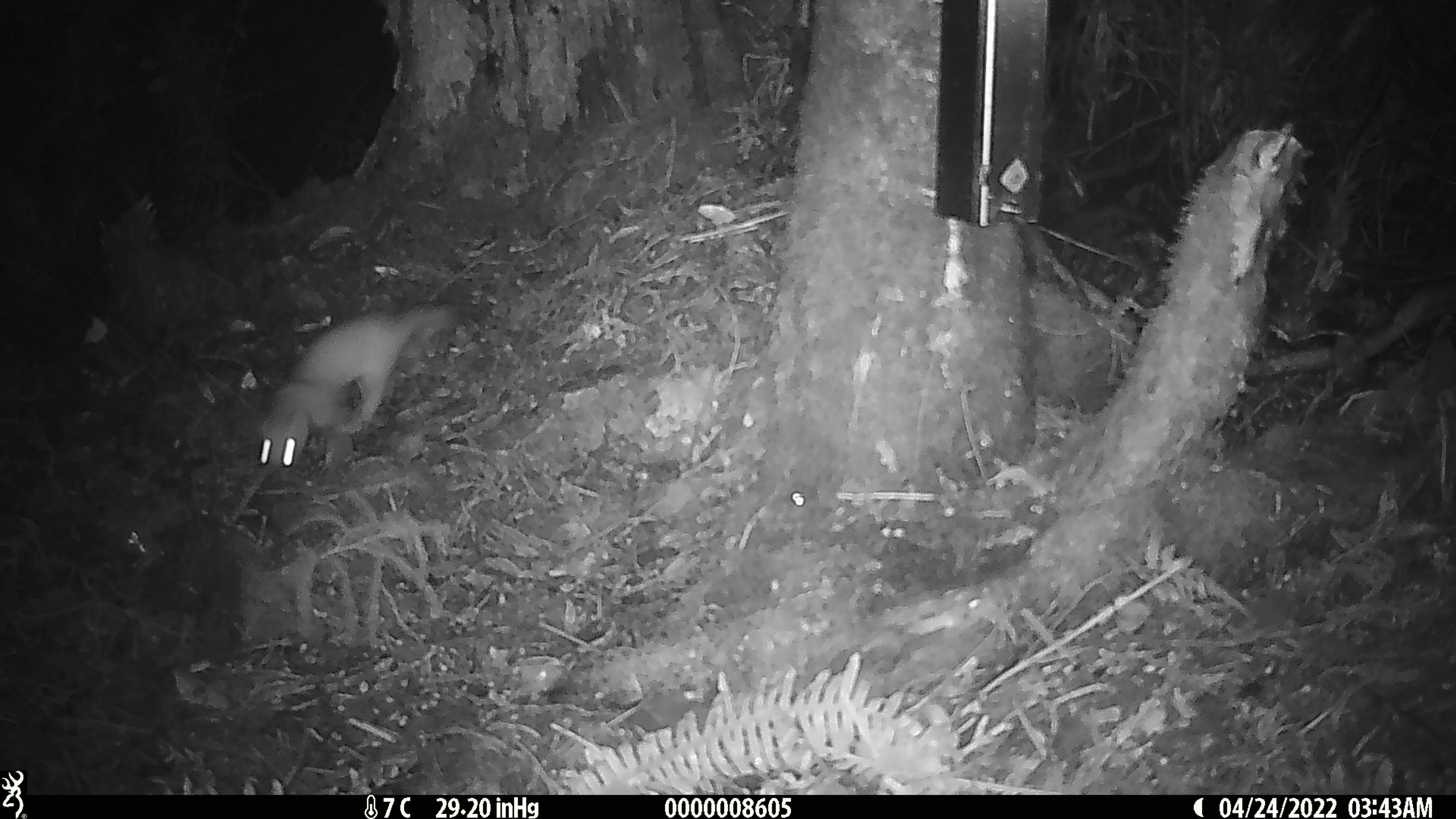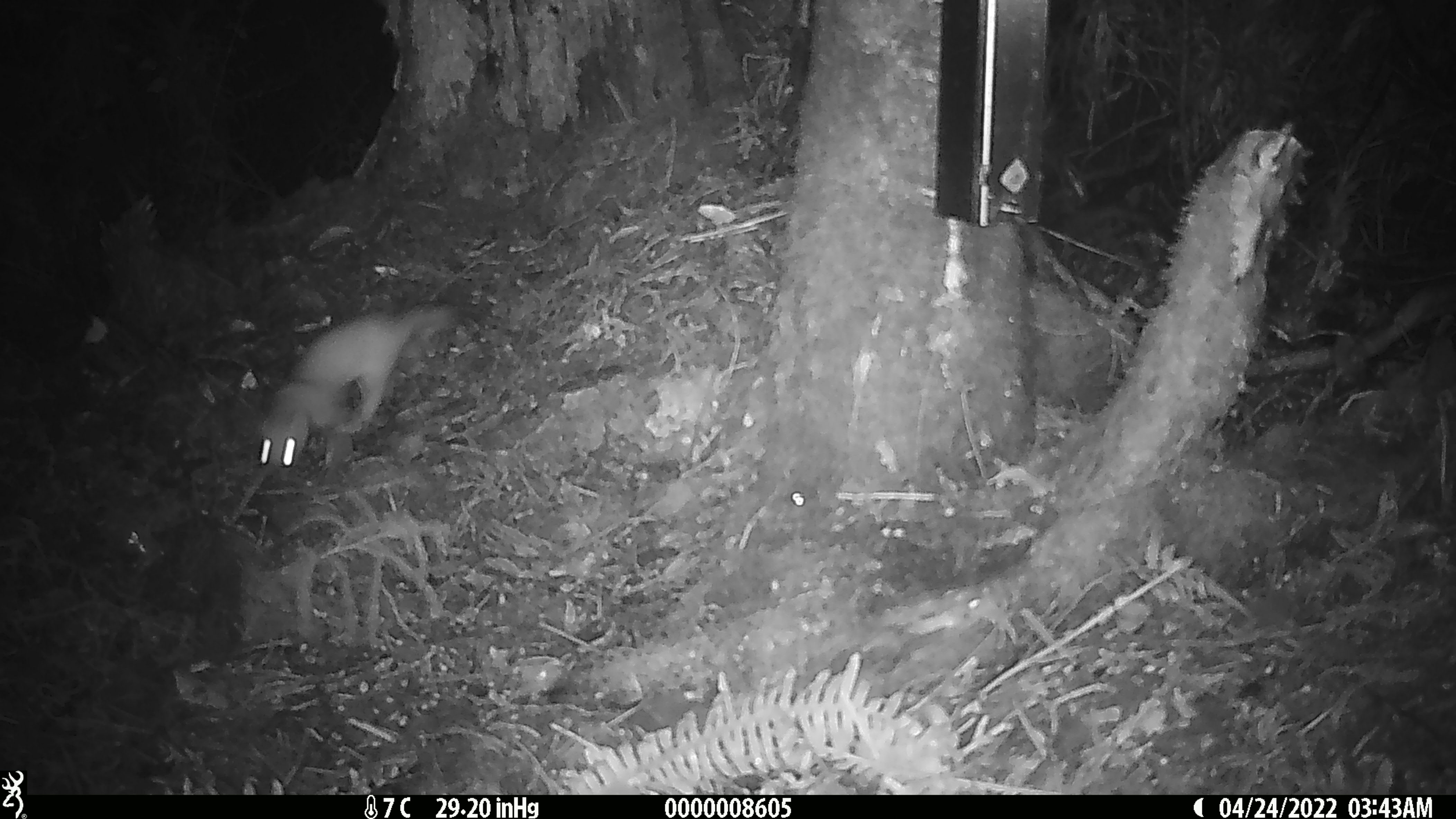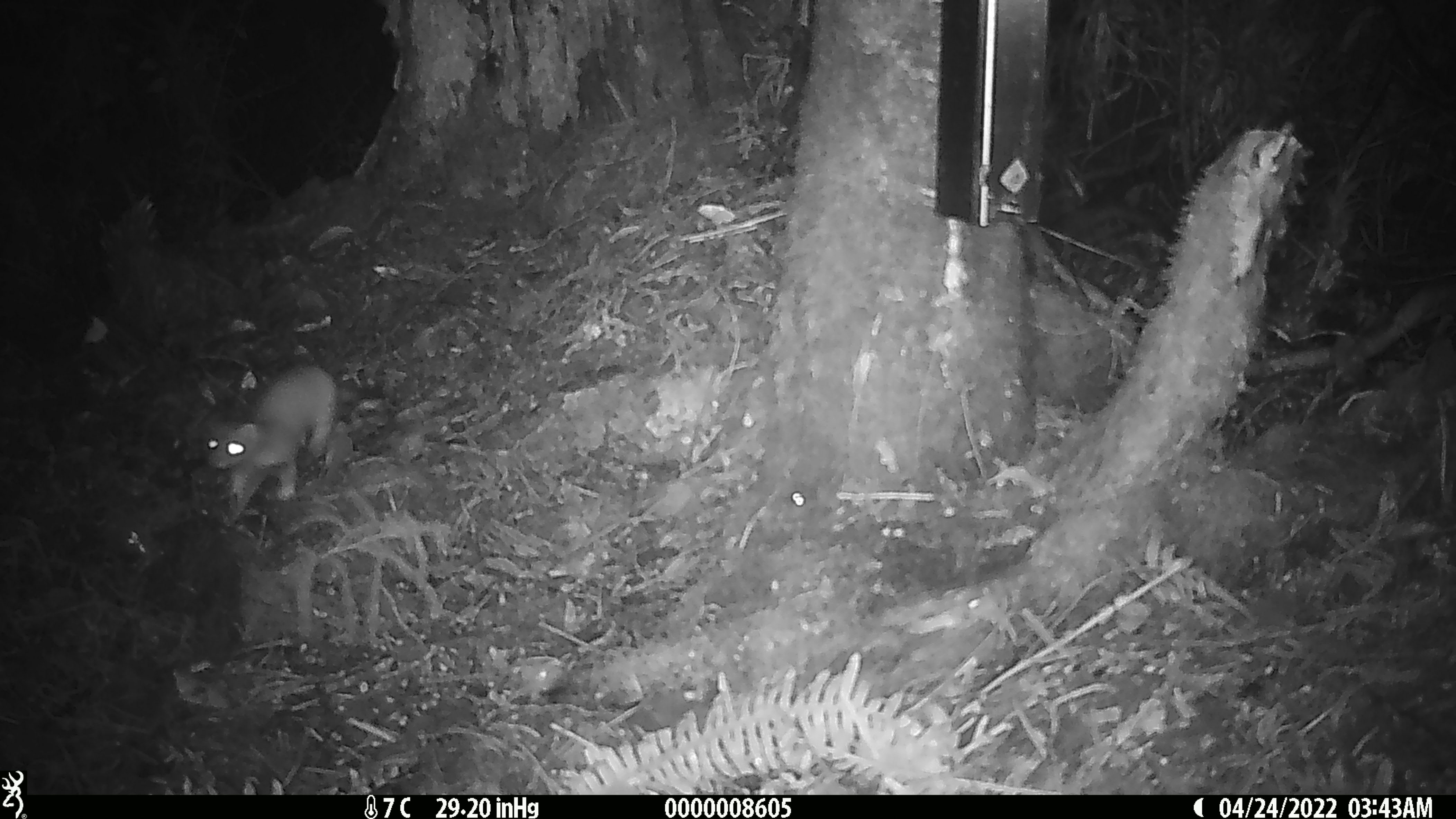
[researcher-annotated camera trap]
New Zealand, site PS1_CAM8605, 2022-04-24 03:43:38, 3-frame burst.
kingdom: Animalia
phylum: Chordata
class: Mammalia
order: Carnivora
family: Mustelidae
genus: Mustela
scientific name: Mustela erminea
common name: stoat